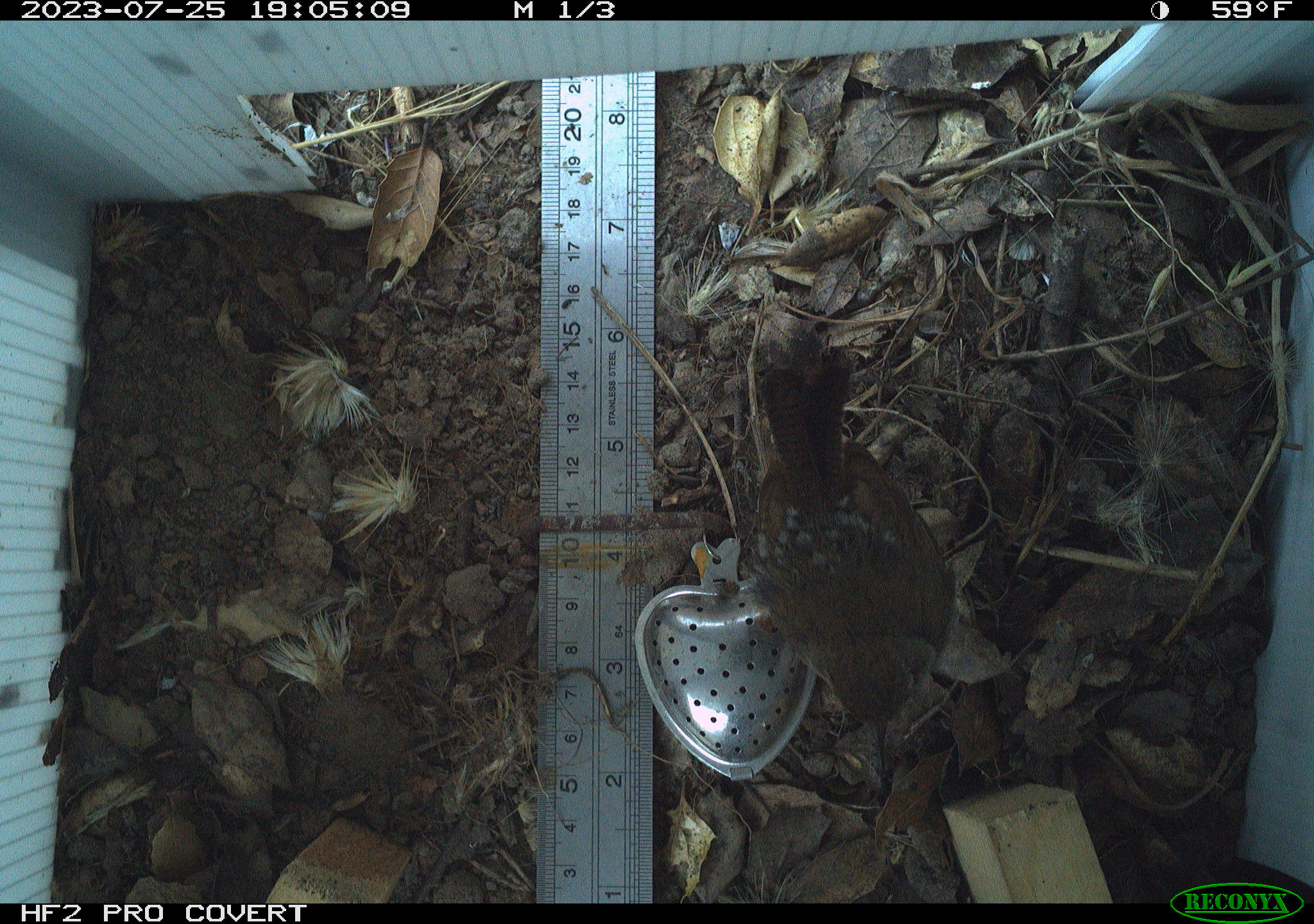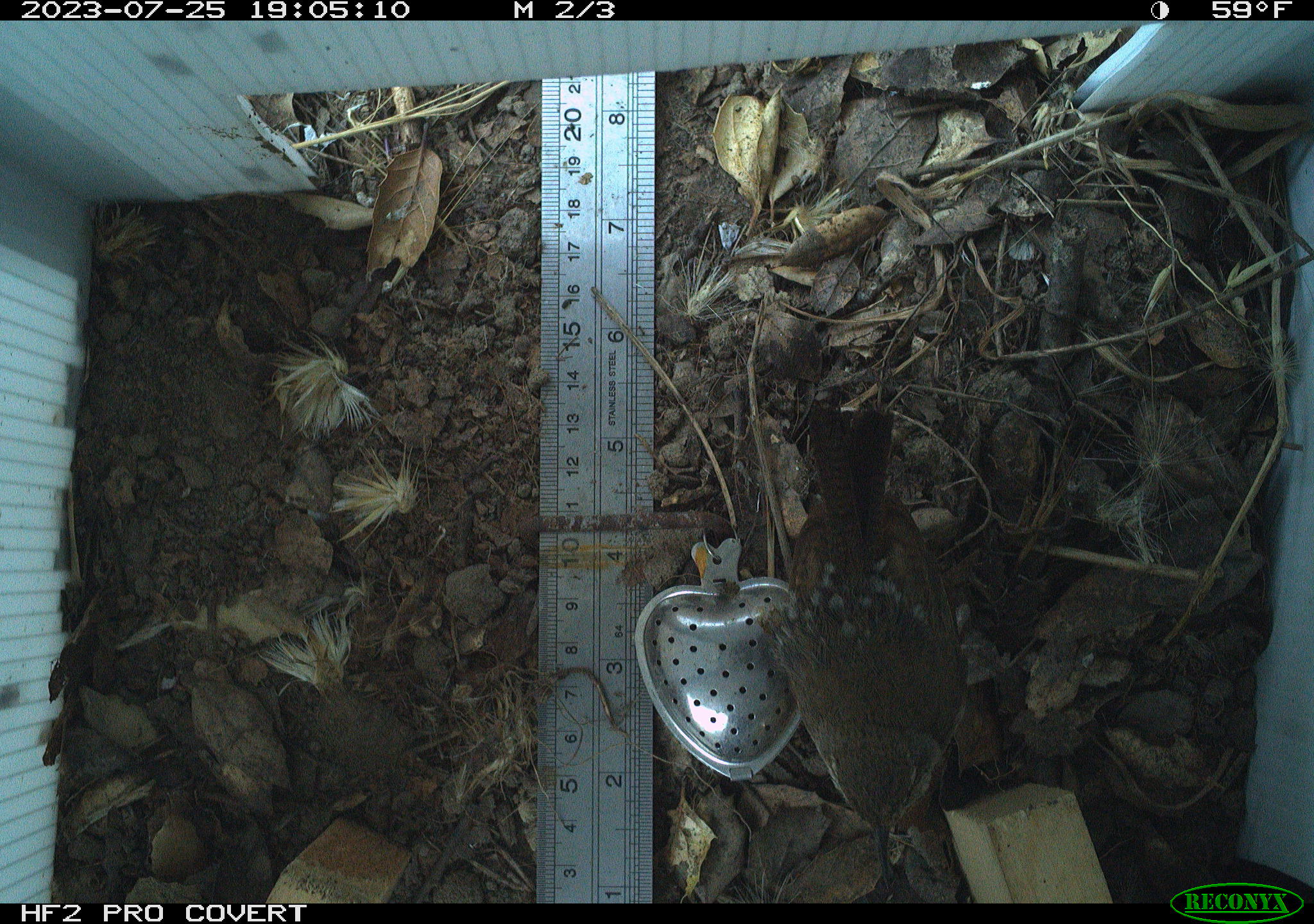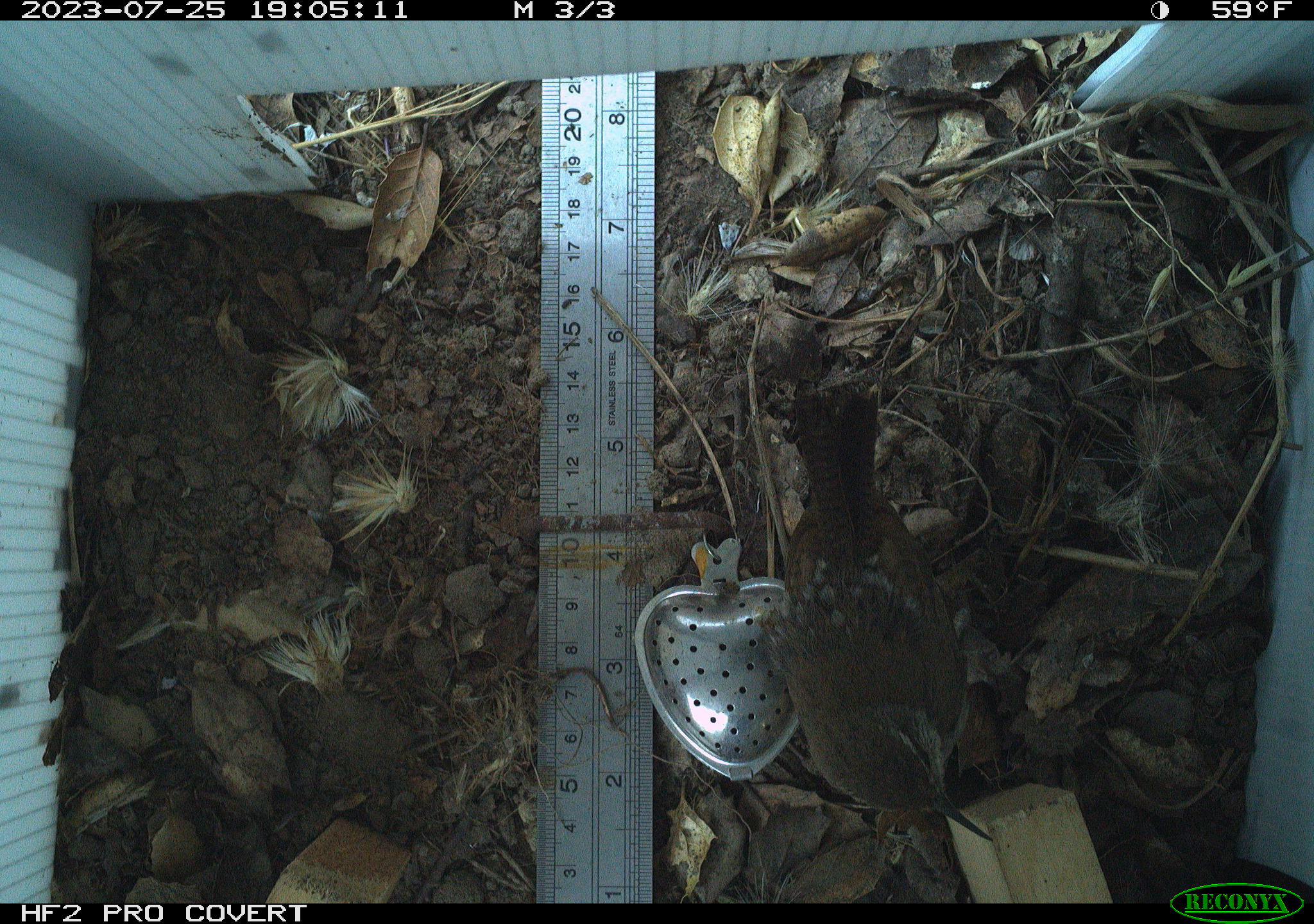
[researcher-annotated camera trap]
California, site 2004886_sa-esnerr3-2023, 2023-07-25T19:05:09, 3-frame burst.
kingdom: Animalia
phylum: Chordata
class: Aves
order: Passeriformes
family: Troglodytidae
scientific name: Troglodytidae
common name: wren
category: troglodytidae family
Troglodytidae family (wren) (Troglodytidae).